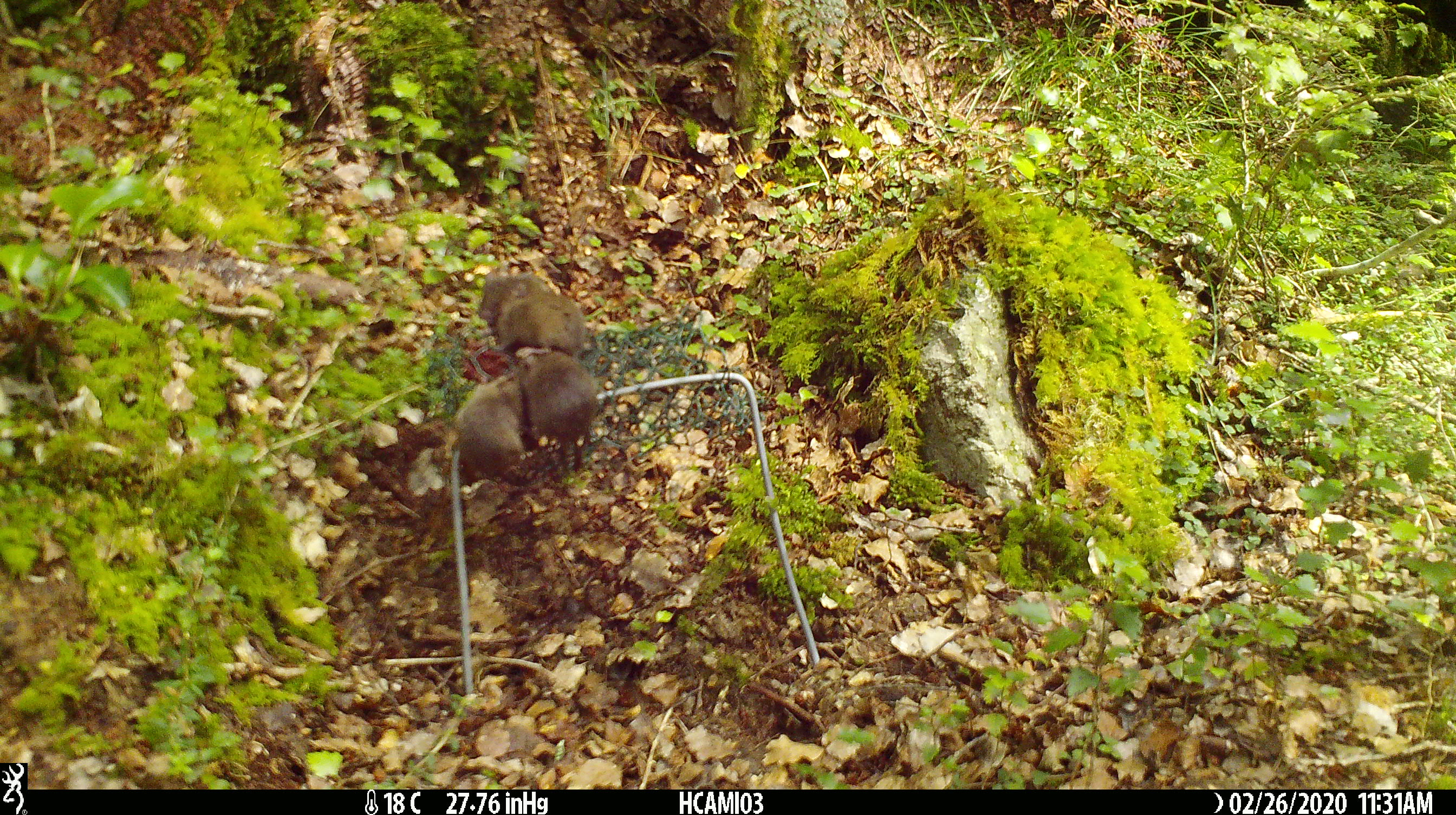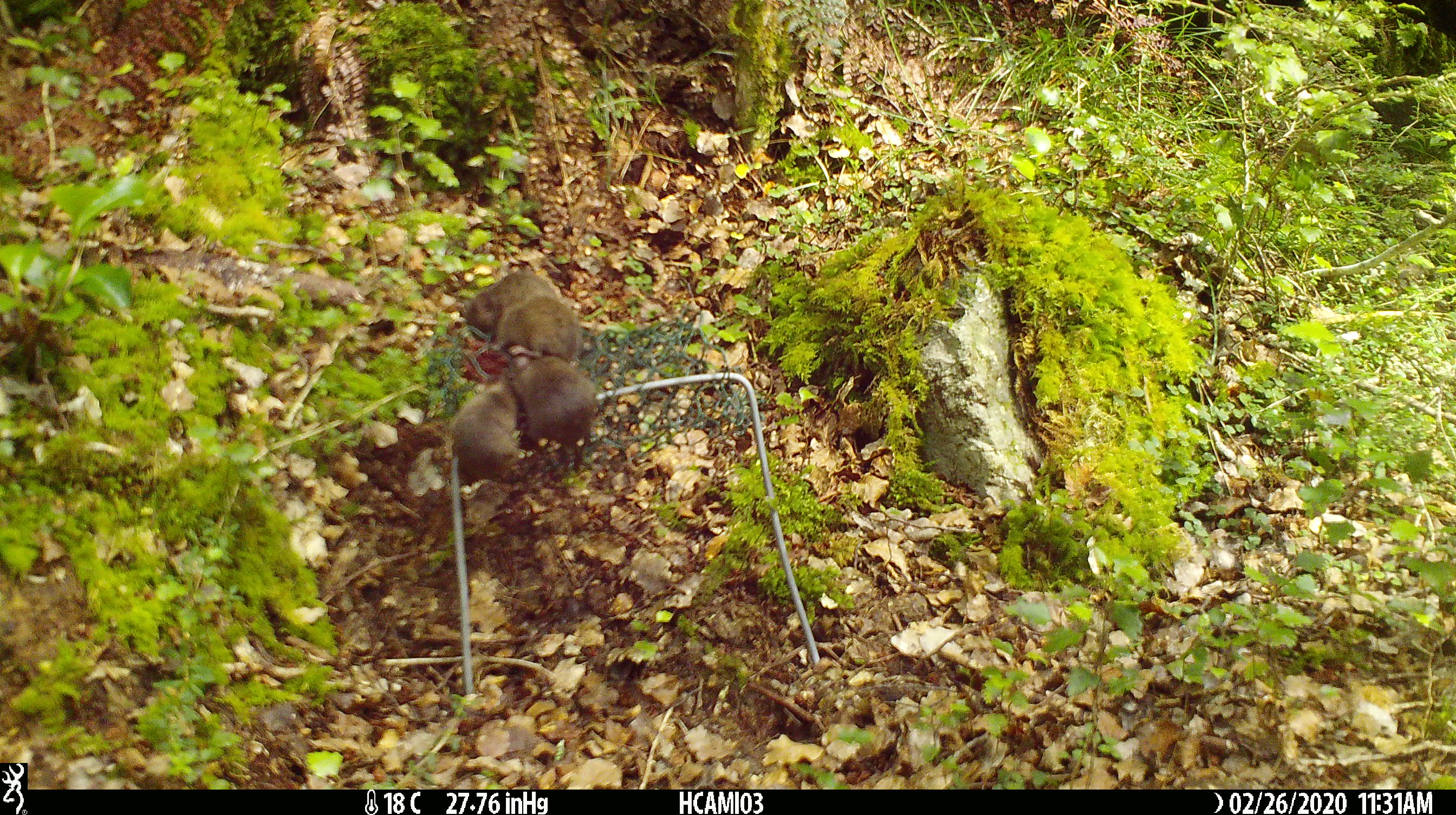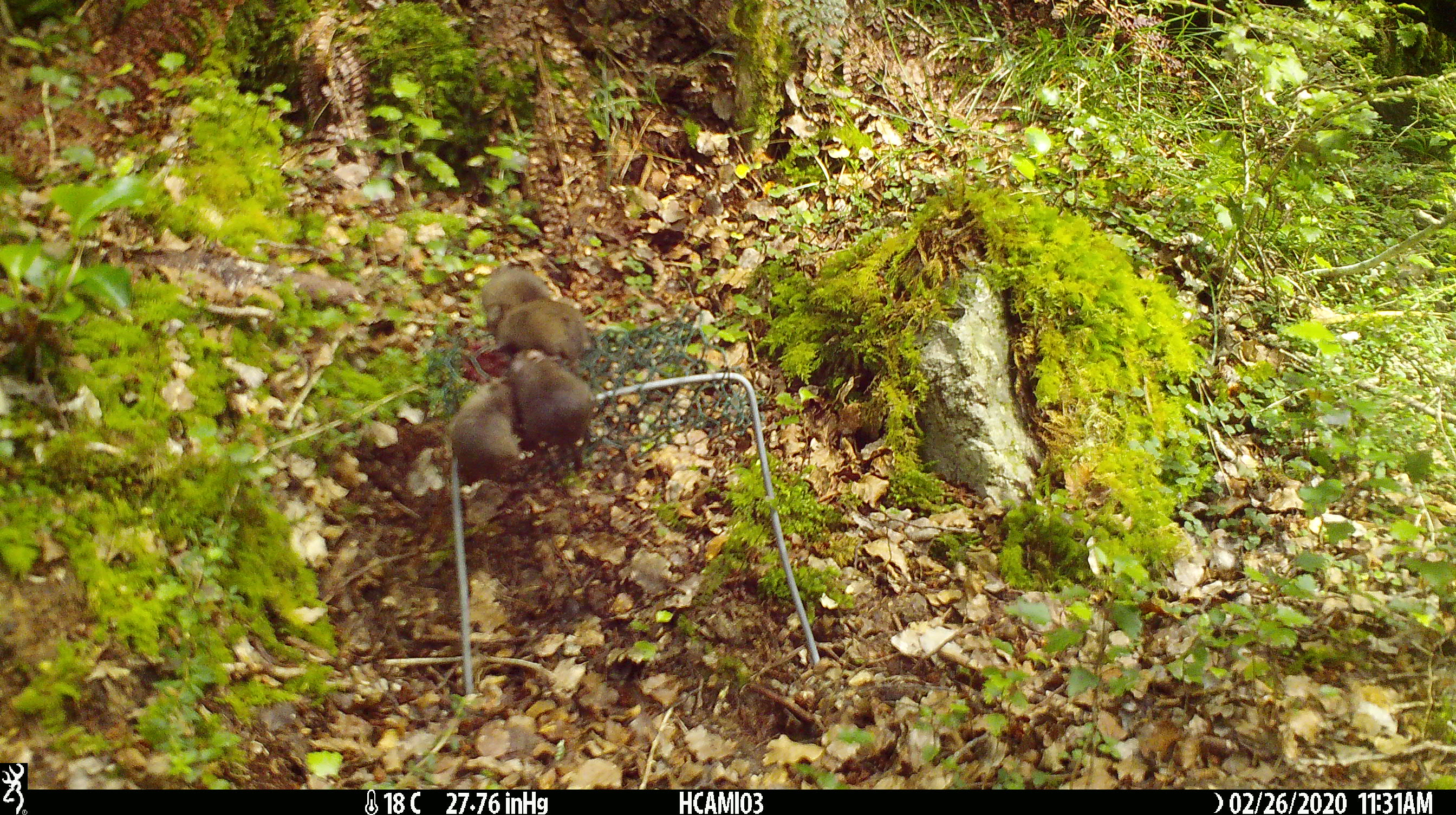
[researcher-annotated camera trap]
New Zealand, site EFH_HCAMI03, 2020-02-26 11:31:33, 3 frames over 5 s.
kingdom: Animalia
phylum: Chordata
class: Mammalia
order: Rodentia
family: Muridae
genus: Mus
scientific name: Mus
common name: mouse